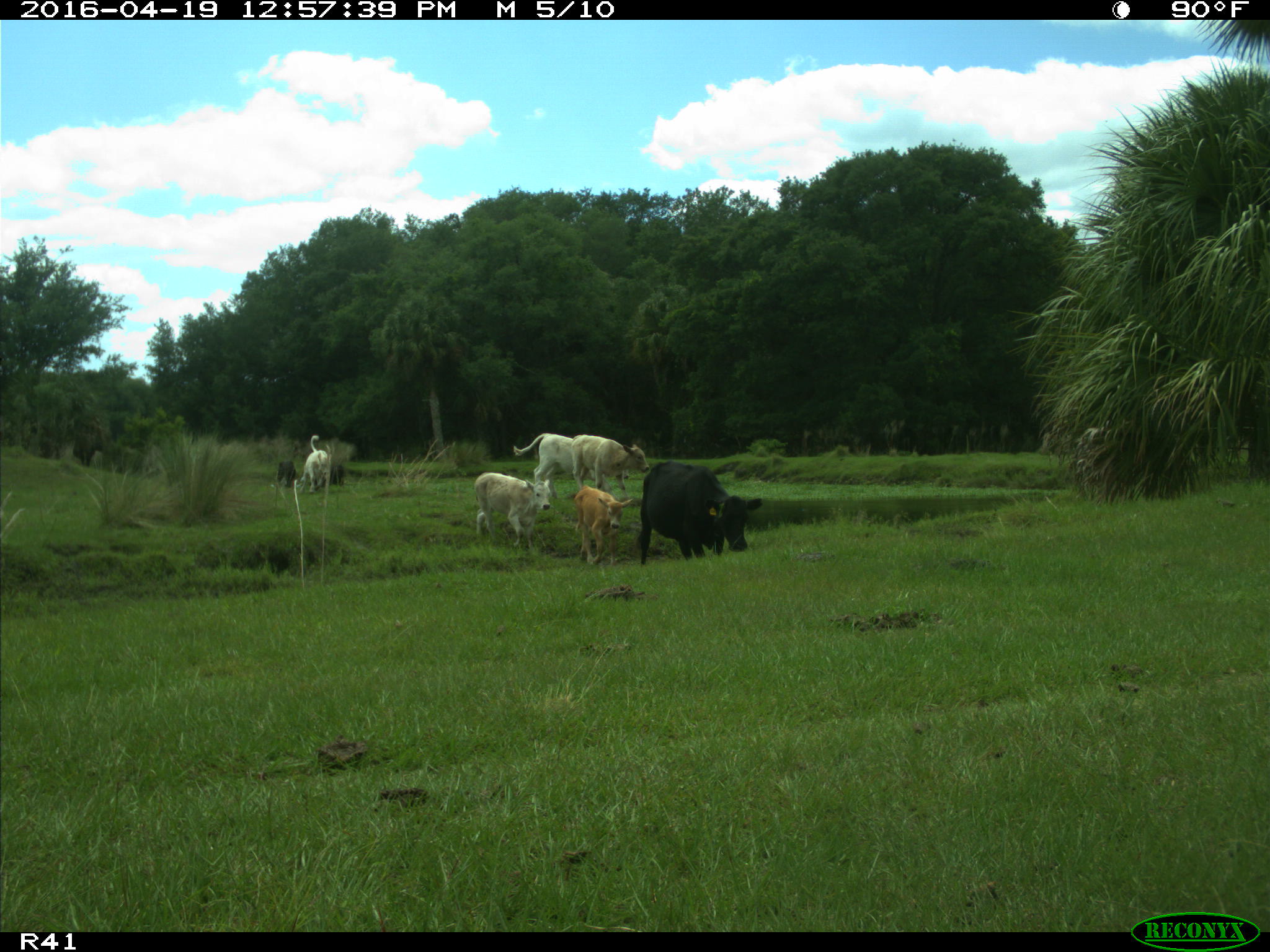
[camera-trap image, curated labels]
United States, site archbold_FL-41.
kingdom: Animalia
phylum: Chordata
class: Mammalia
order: Artiodactyla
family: Bovidae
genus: Bos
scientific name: Bos taurus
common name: domestic cow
Bos taurus (domestic cow).